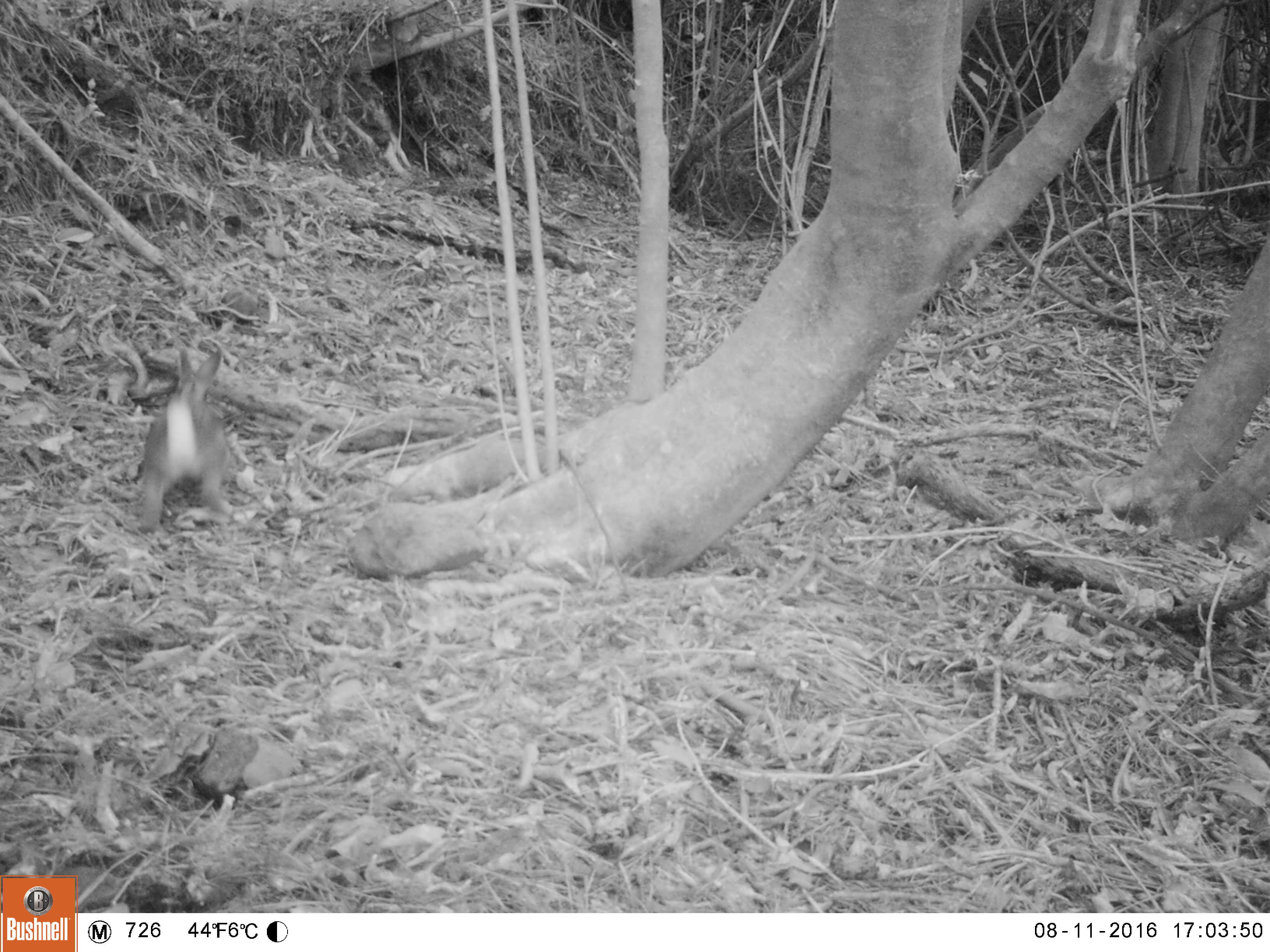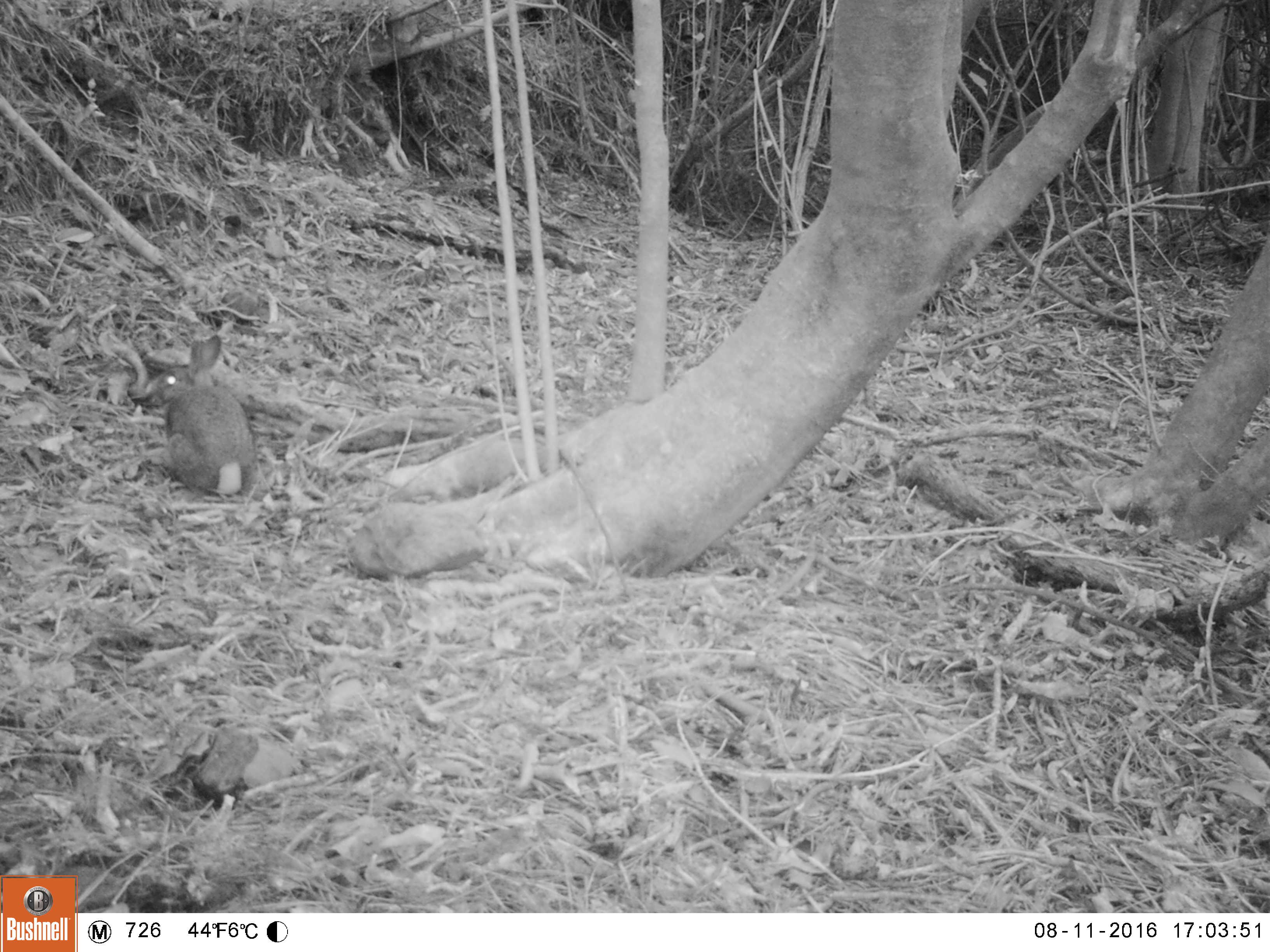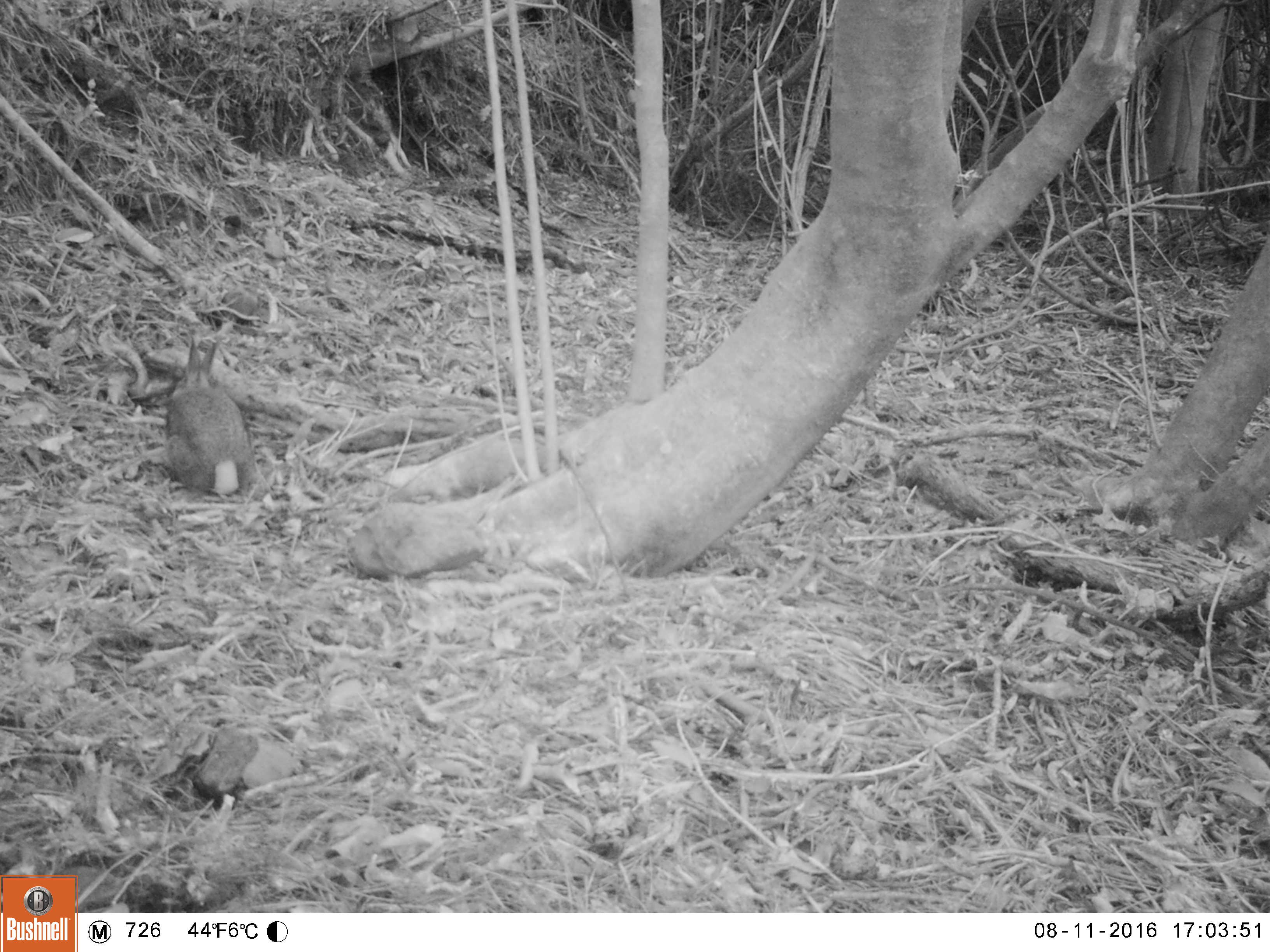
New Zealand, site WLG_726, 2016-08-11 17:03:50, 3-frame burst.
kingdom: Animalia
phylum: Chordata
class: Mammalia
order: Lagomorpha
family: Leporidae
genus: Oryctolagus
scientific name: Oryctolagus cuniculus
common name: european rabbit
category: rabbit